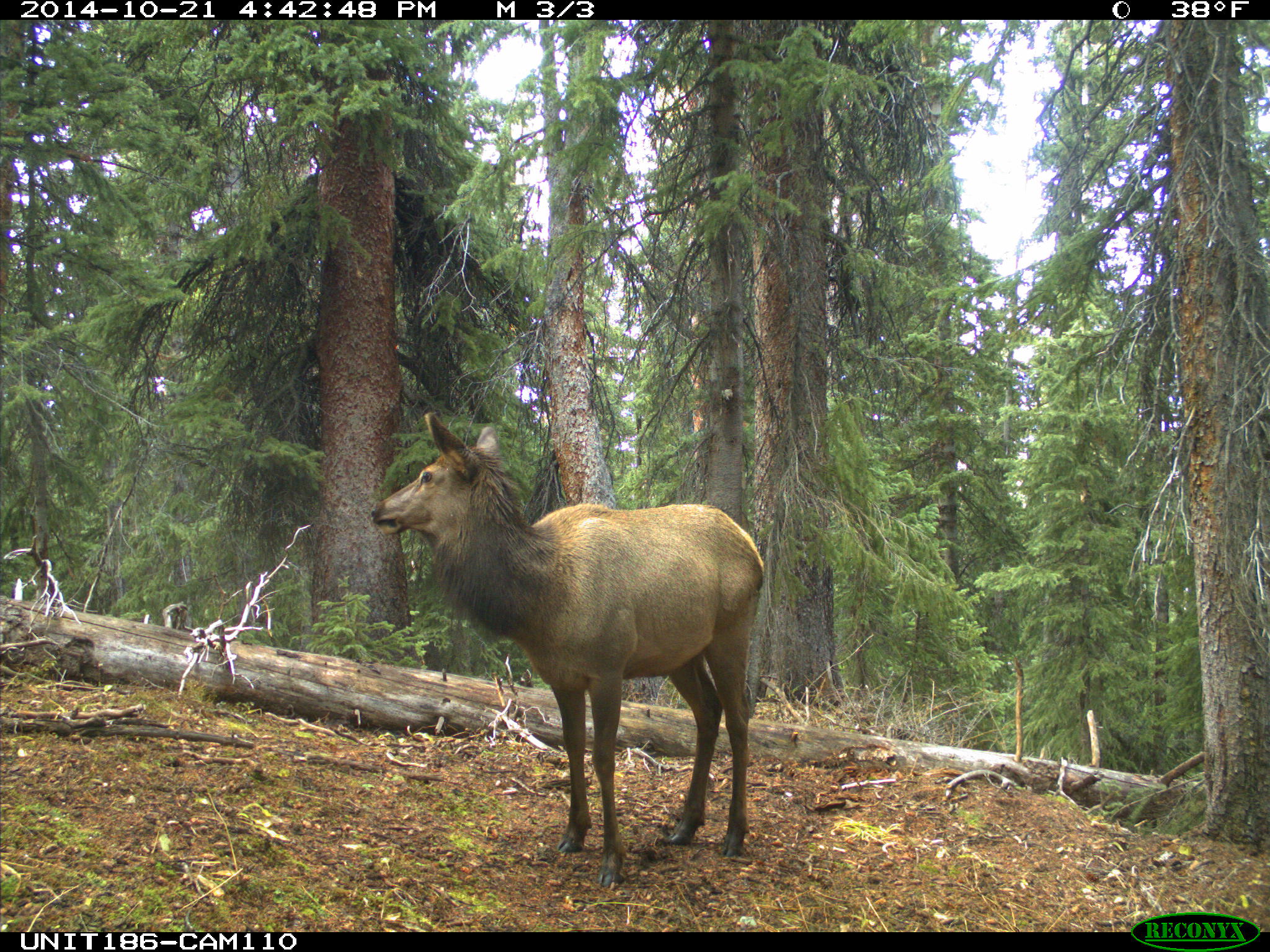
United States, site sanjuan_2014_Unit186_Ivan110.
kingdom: Animalia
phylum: Chordata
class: Mammalia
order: Artiodactyla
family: Cervidae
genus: Cervus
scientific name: Cervus elaphus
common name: red deer